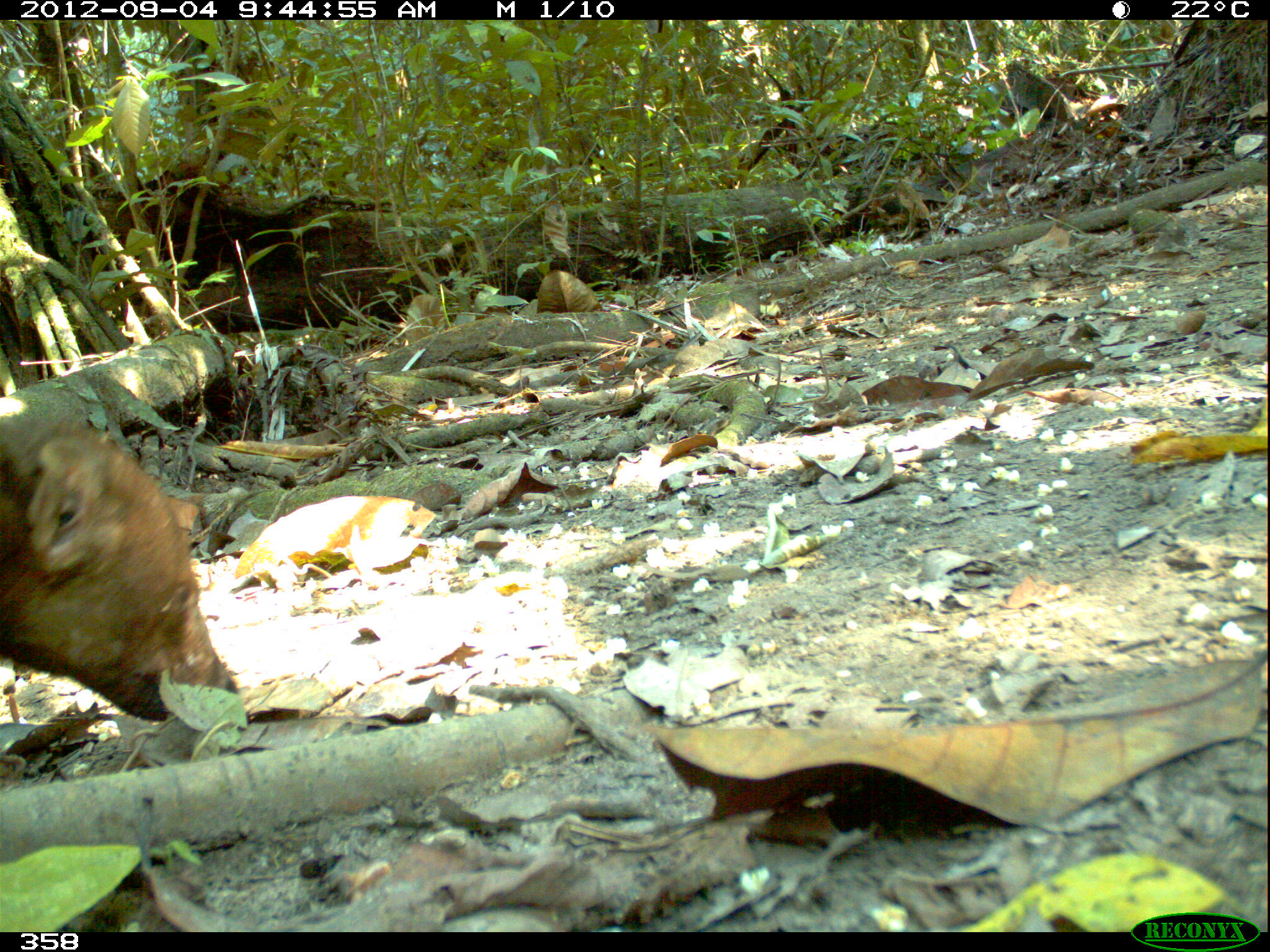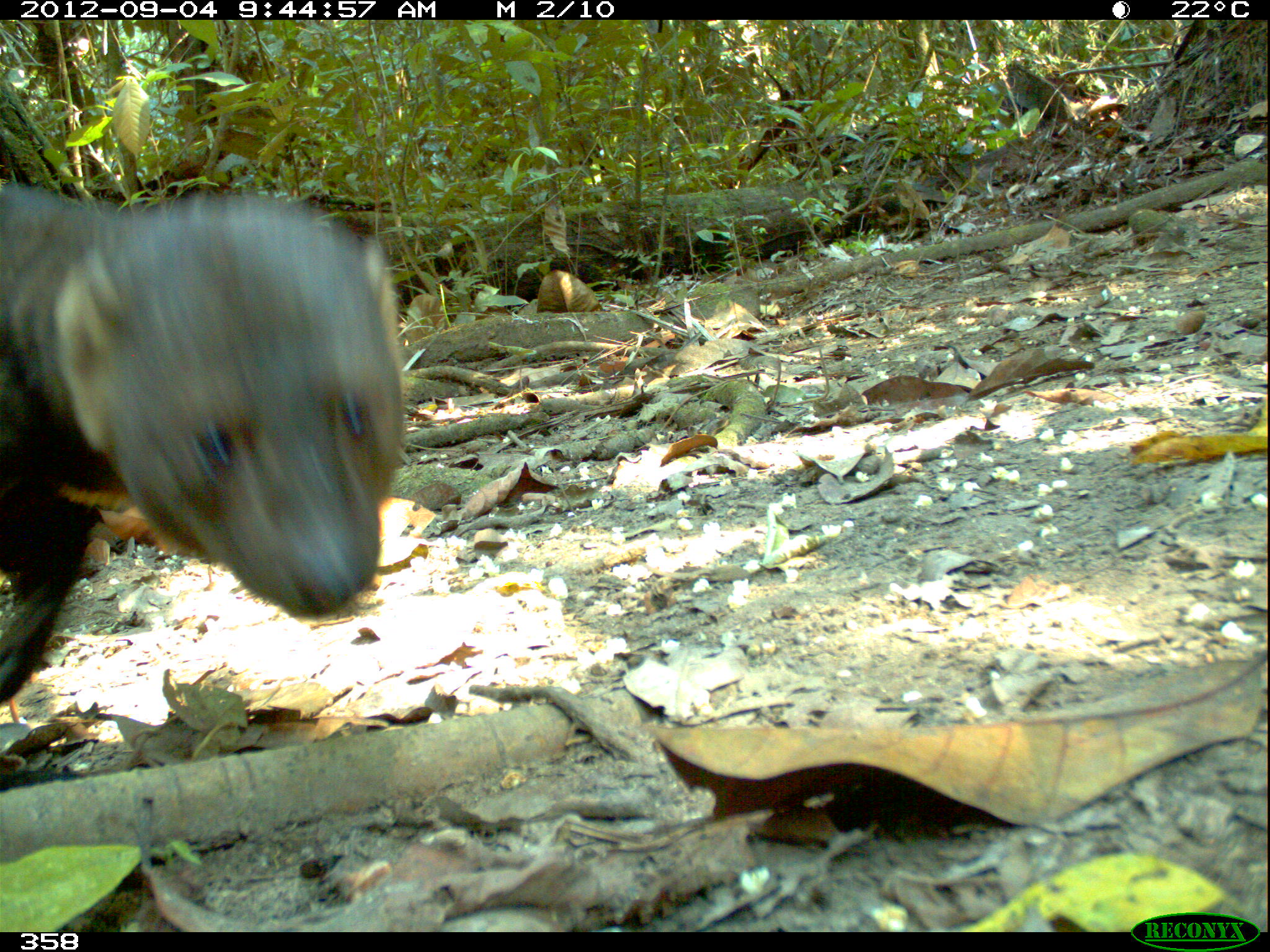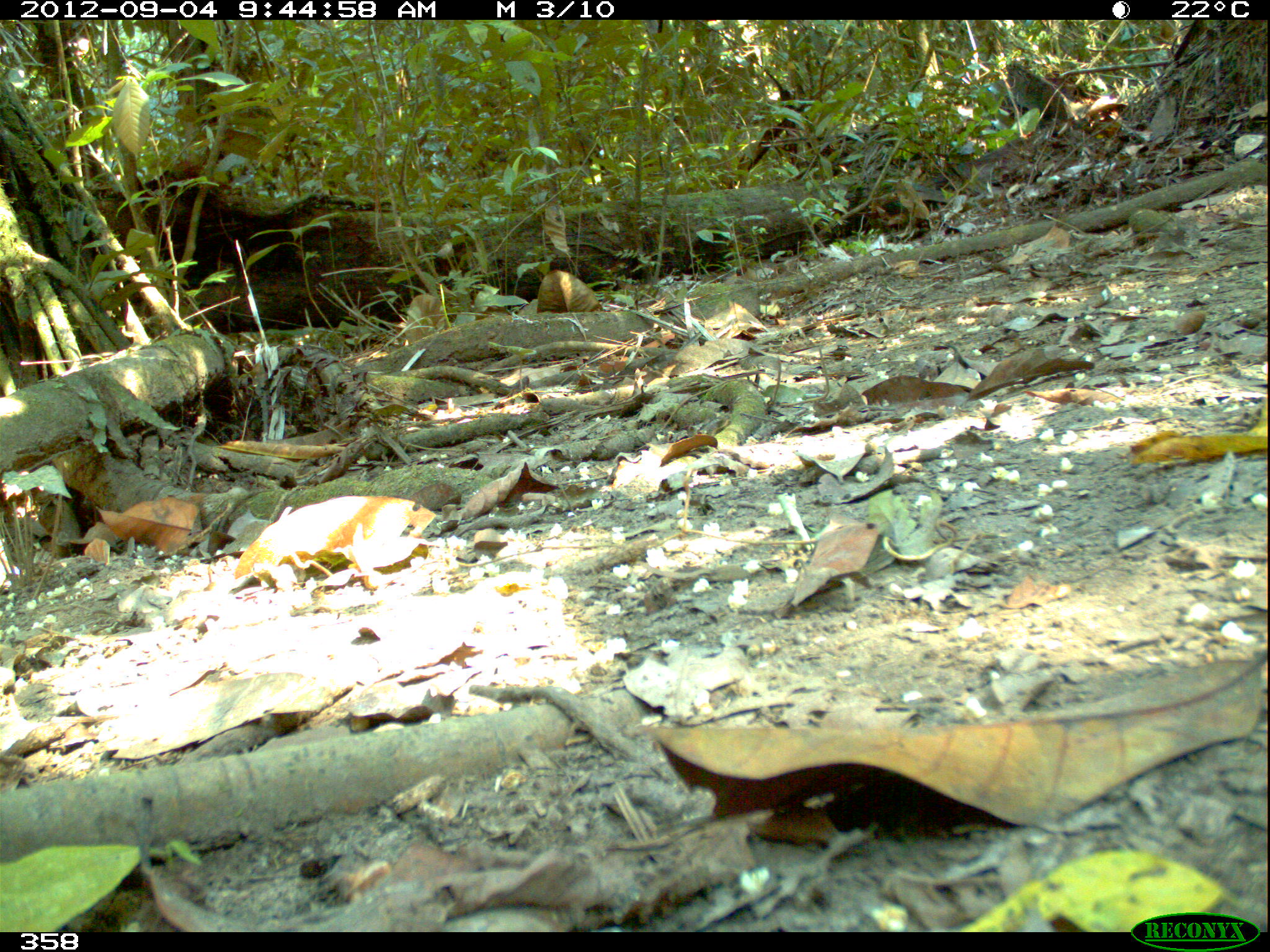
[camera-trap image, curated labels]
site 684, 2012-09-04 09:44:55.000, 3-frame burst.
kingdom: Animalia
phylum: Chordata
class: Mammalia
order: Carnivora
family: Mustelidae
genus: Eira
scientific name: Eira barbara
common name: tayra